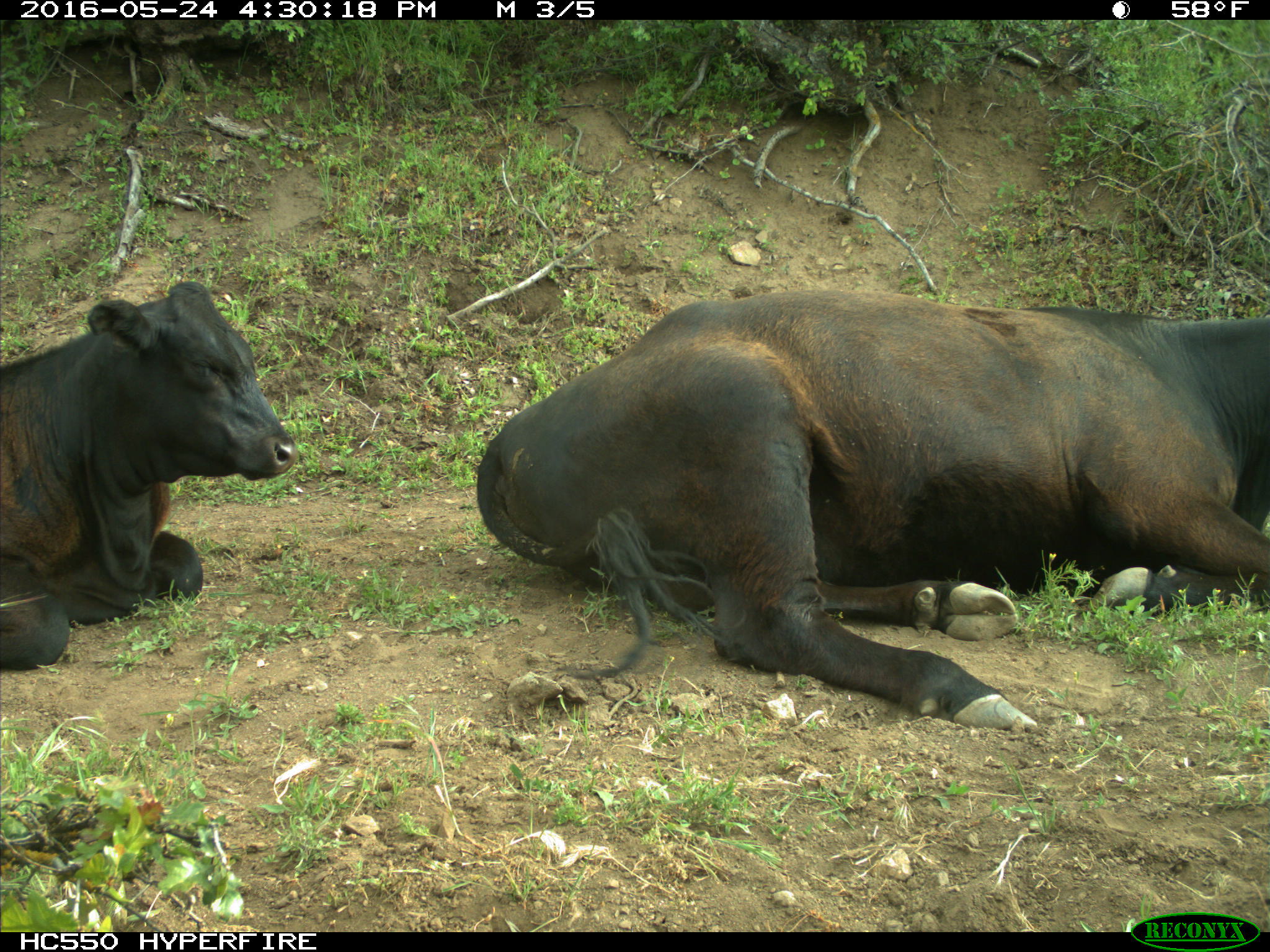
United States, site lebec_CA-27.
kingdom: Animalia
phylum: Chordata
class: Mammalia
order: Artiodactyla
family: Bovidae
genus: Bos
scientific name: Bos taurus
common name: domestic cow